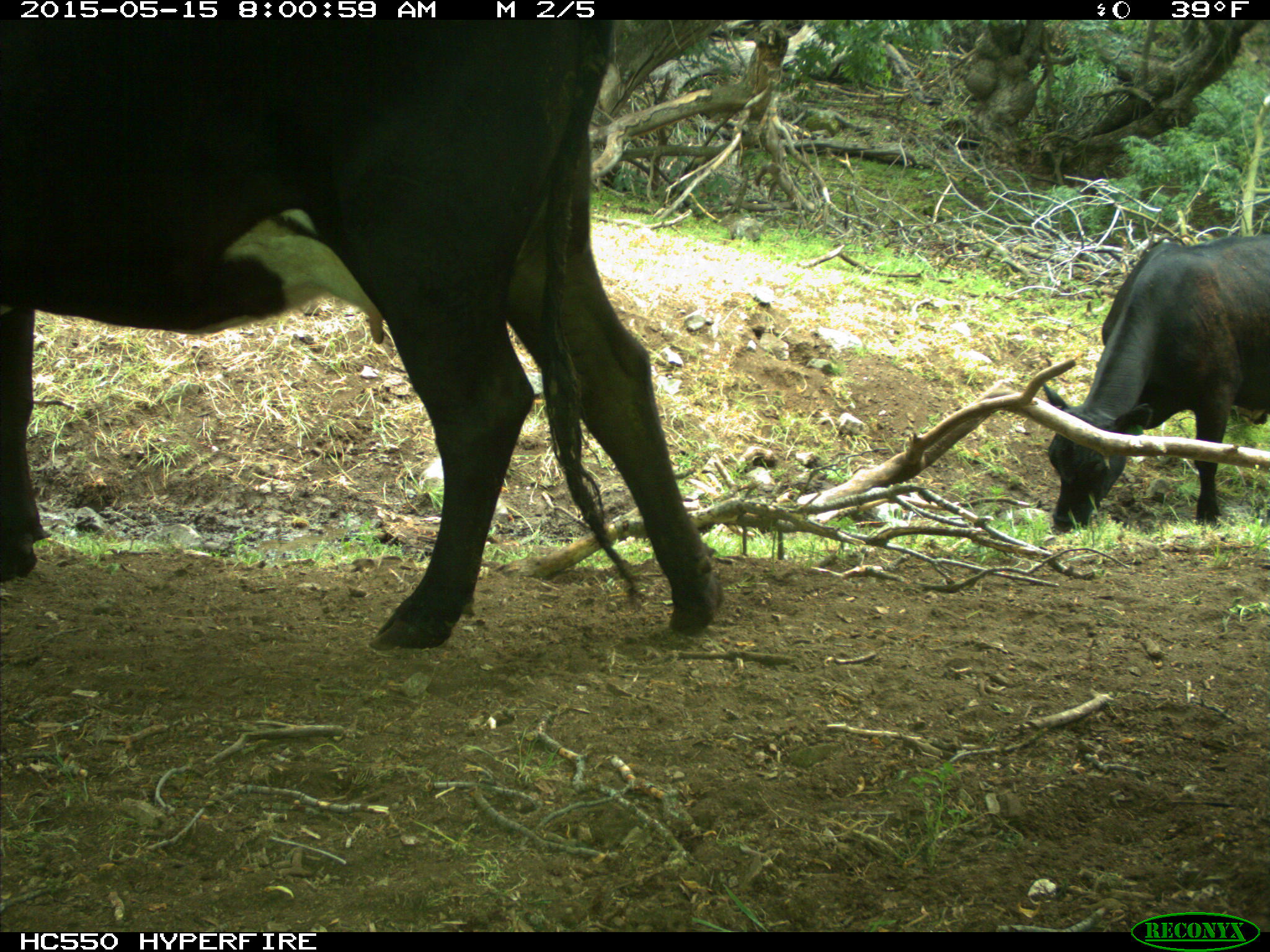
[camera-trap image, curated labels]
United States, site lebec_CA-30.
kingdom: Animalia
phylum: Chordata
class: Mammalia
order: Artiodactyla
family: Bovidae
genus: Bos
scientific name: Bos taurus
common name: domestic cow